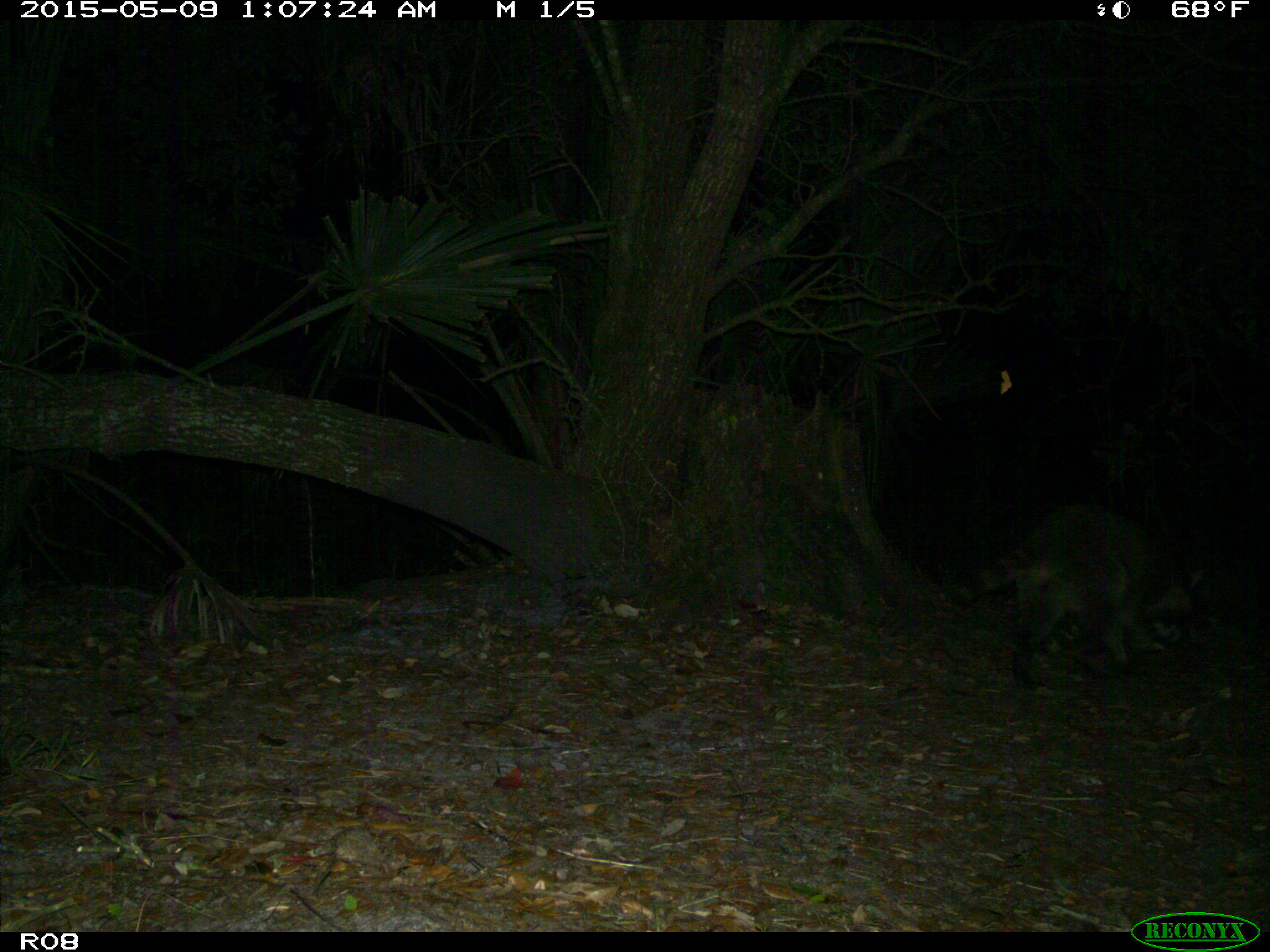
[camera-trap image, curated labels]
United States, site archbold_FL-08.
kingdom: Animalia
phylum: Chordata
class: Mammalia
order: Carnivora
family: Procyonidae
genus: Procyon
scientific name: Procyon lotor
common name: common raccoon